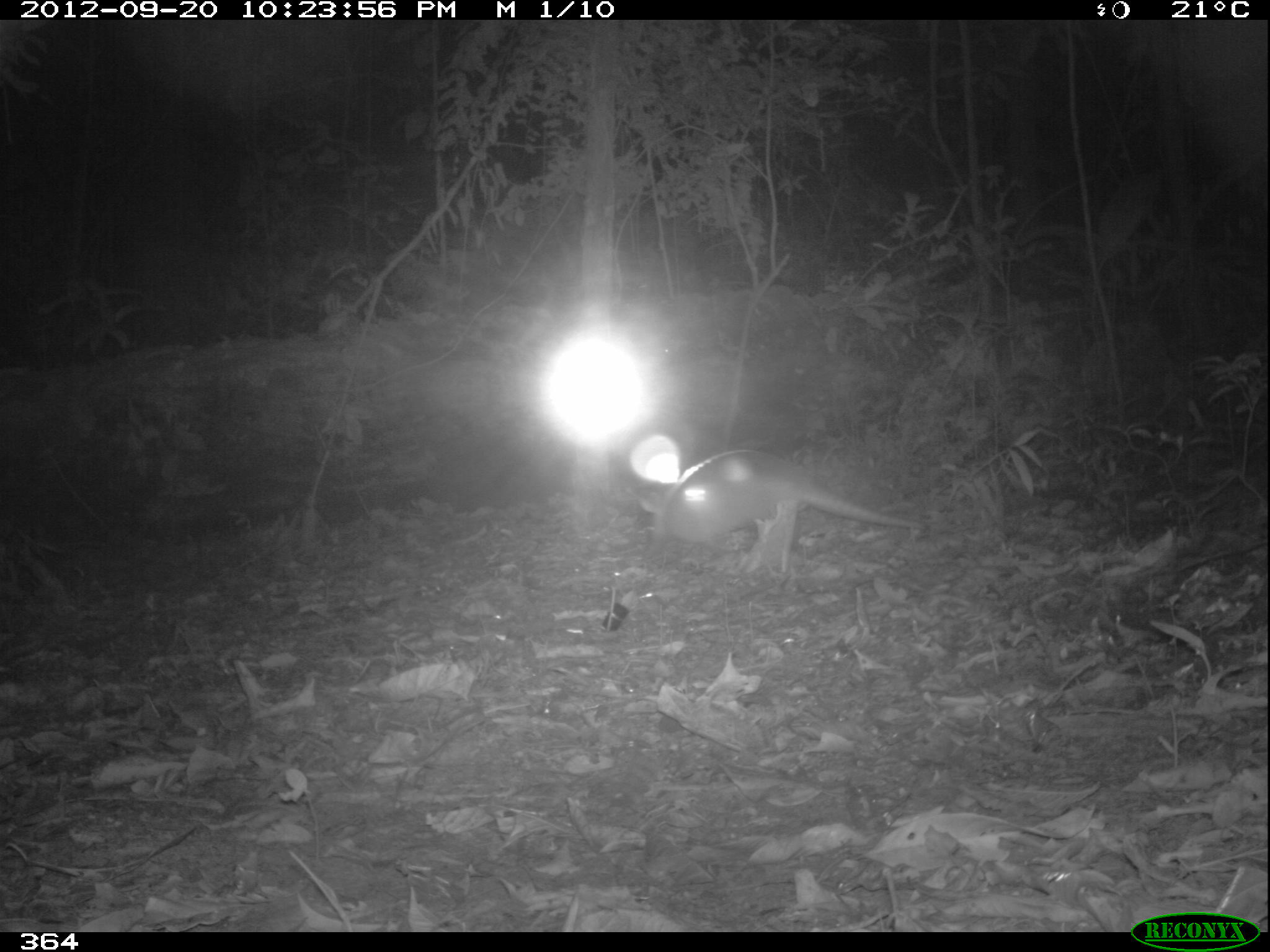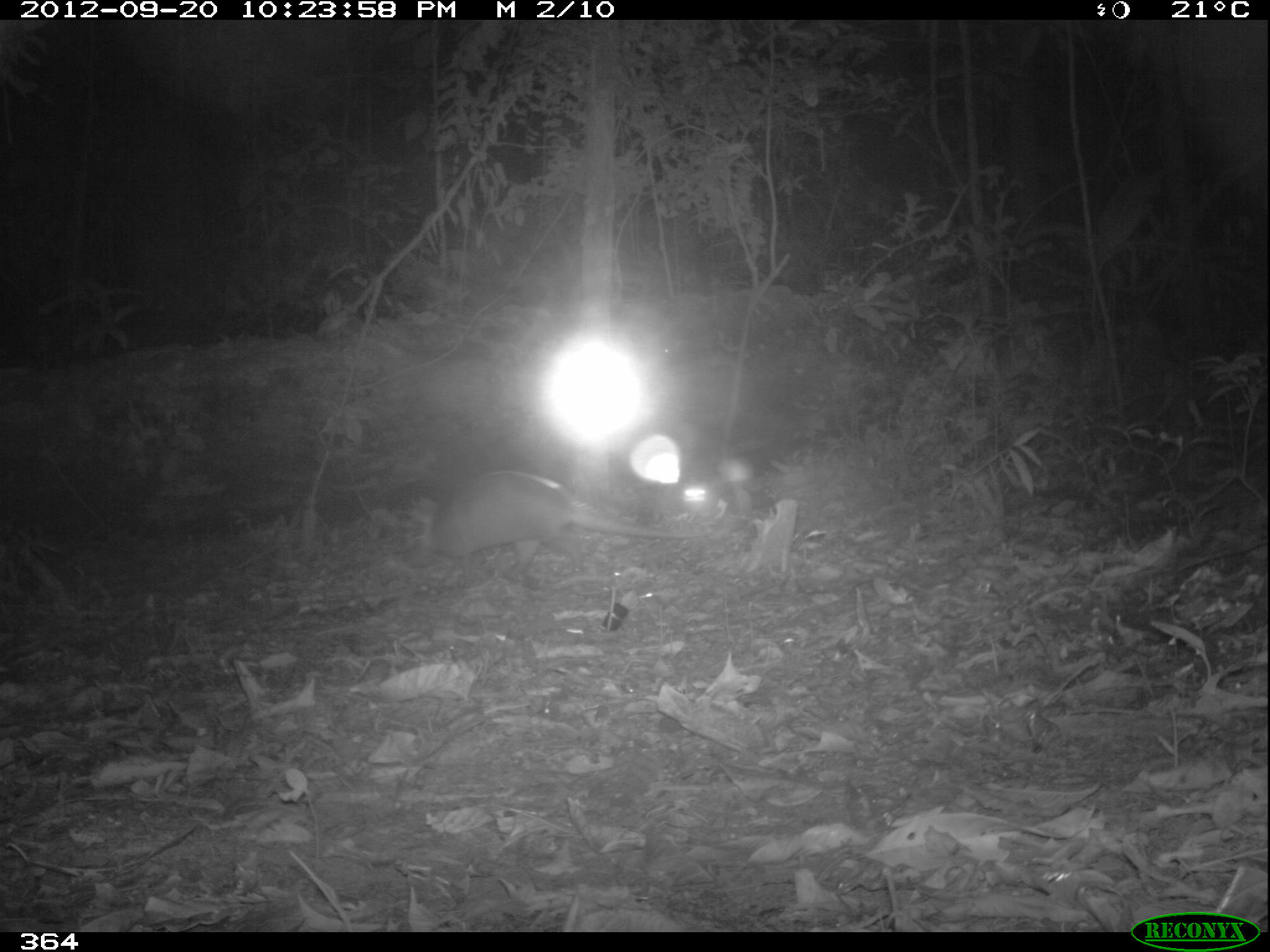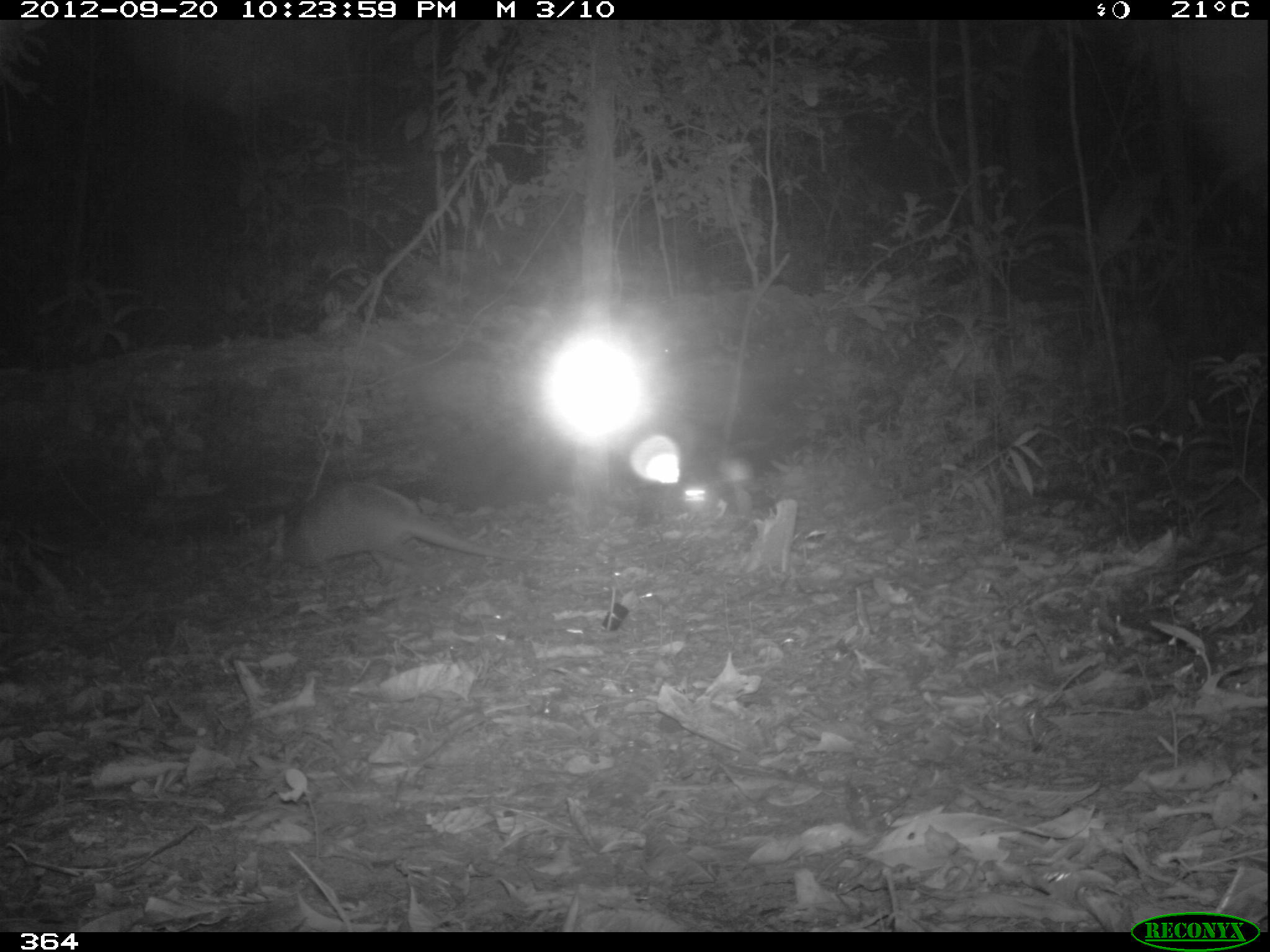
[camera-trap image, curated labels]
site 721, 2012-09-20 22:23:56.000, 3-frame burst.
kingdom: Animalia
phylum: Chordata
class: Mammalia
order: Cingulata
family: Dasypodidae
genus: Dasypus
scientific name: Dasypus novemcinctus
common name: nine-banded armadillo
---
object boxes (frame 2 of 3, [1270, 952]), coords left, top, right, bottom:
dasypus novemcinctus: 403, 470, 711, 589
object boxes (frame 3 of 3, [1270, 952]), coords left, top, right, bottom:
dasypus novemcinctus: 259, 481, 548, 587